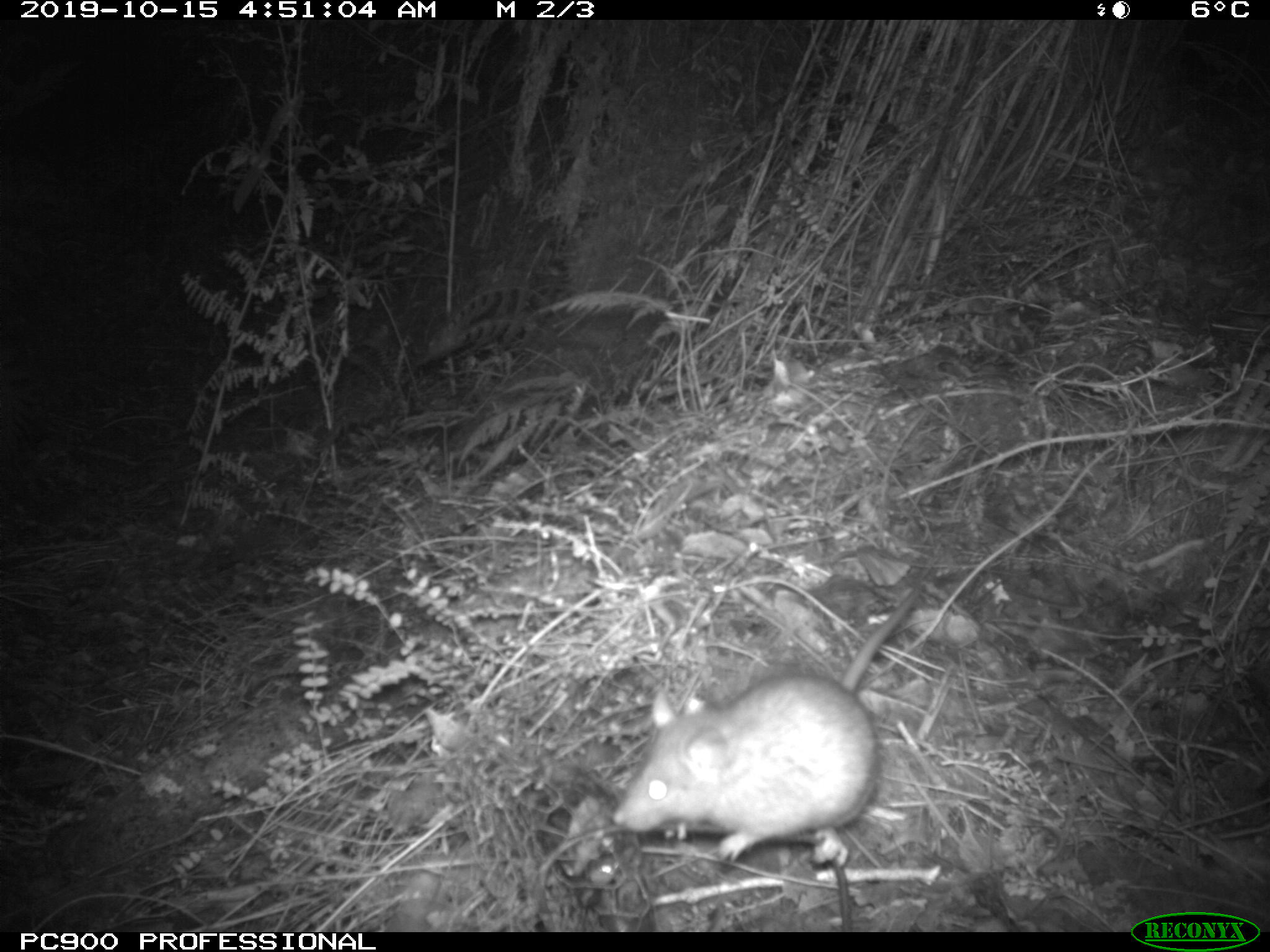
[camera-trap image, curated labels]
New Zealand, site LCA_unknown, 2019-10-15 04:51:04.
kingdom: Animalia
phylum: Chordata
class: Mammalia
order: Rodentia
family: Muridae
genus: Rattus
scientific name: Rattus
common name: rat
Rat (Rattus).